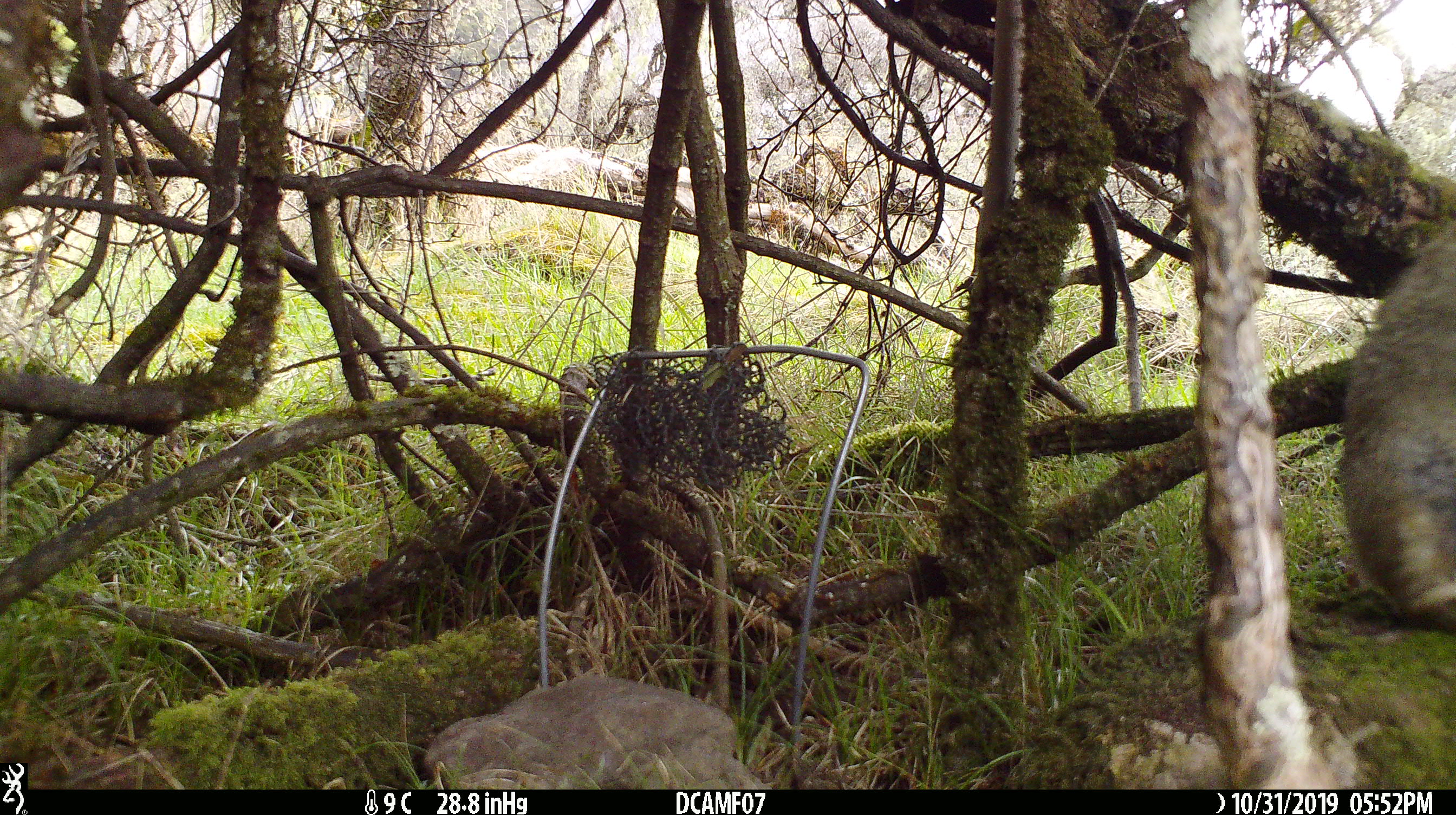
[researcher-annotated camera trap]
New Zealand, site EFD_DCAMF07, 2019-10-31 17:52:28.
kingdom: Animalia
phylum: Chordata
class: Mammalia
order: Lagomorpha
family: Leporidae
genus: Oryctolagus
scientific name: Oryctolagus cuniculus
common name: european rabbit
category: rabbit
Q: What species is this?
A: Rabbit (european rabbit) (Oryctolagus cuniculus).